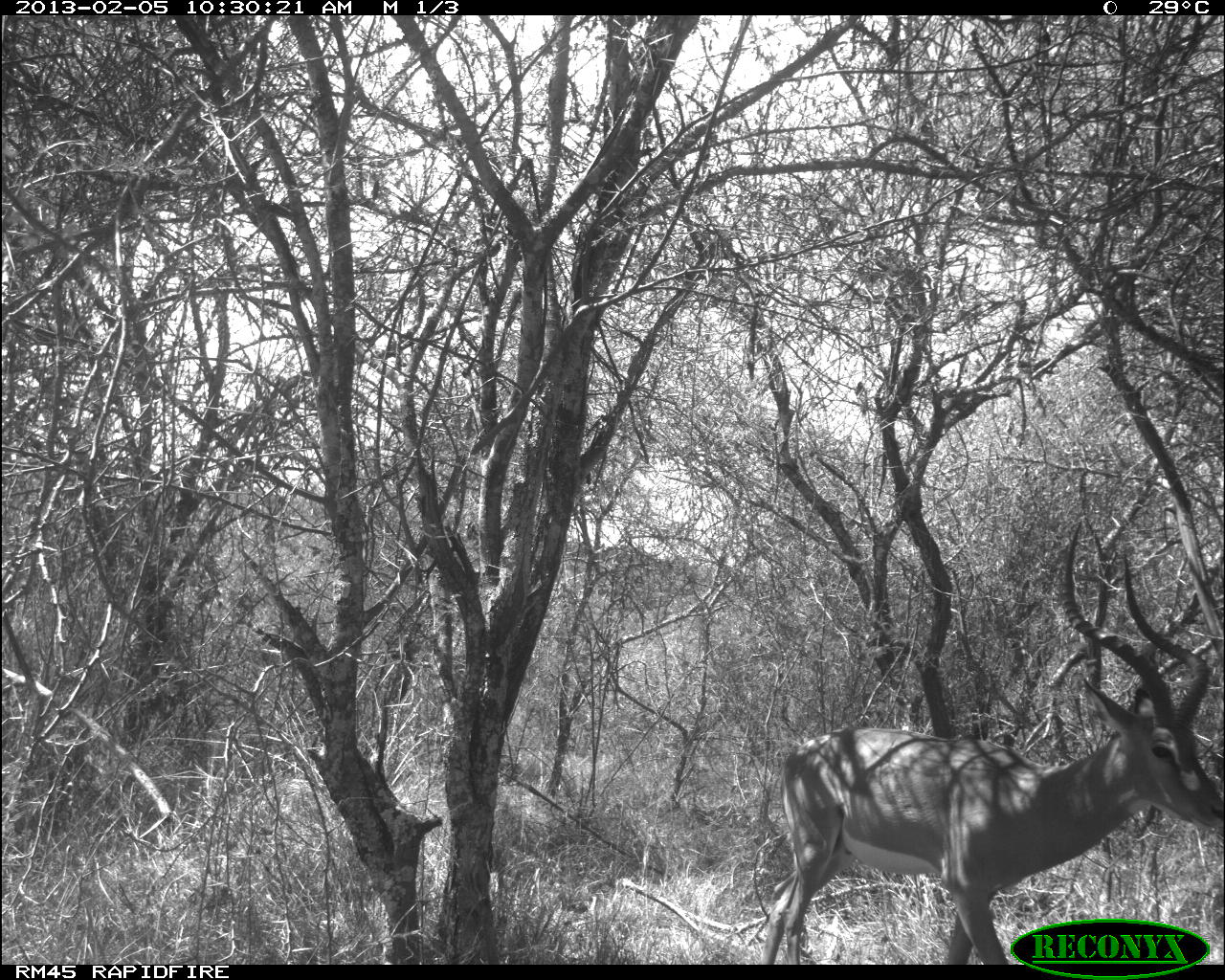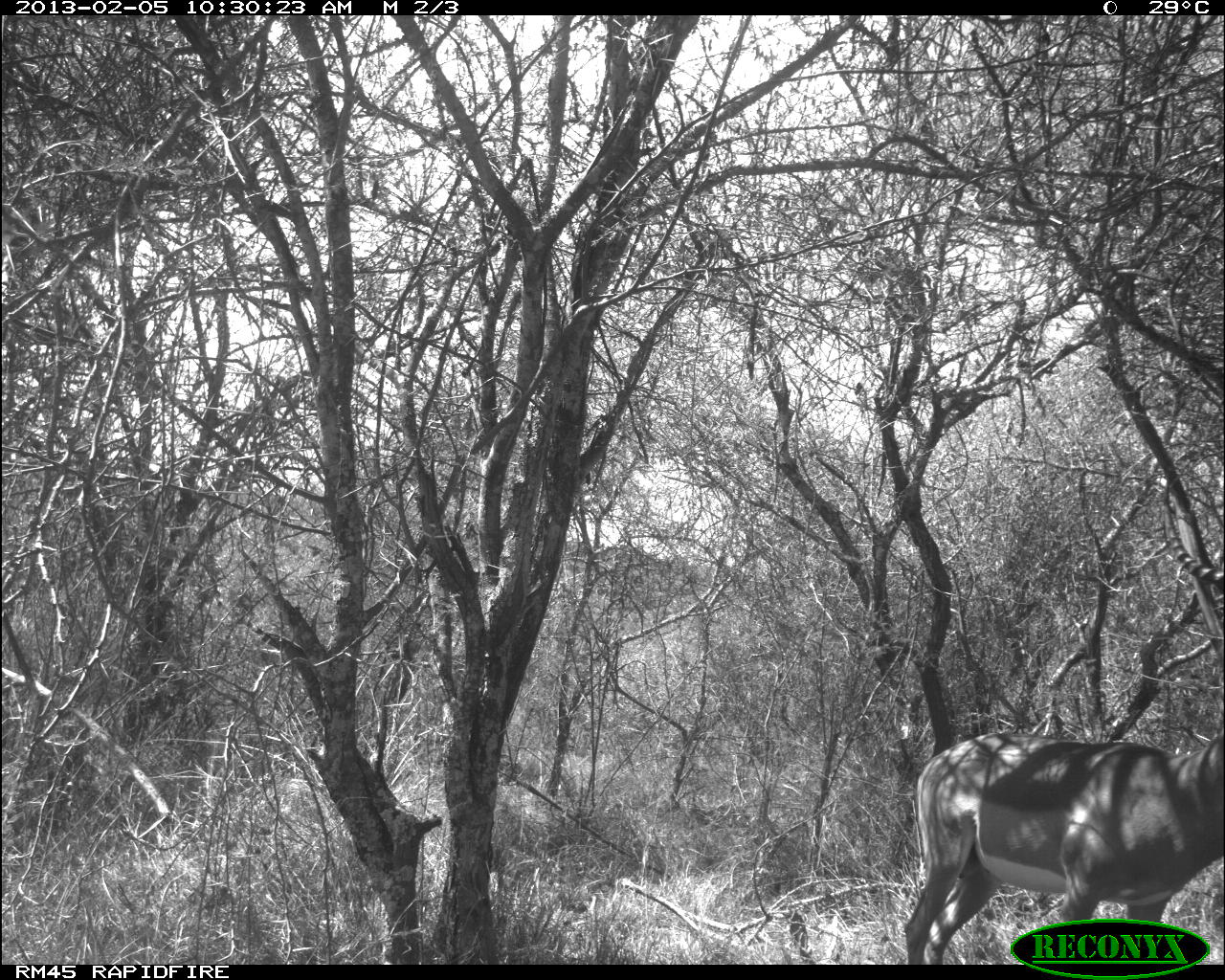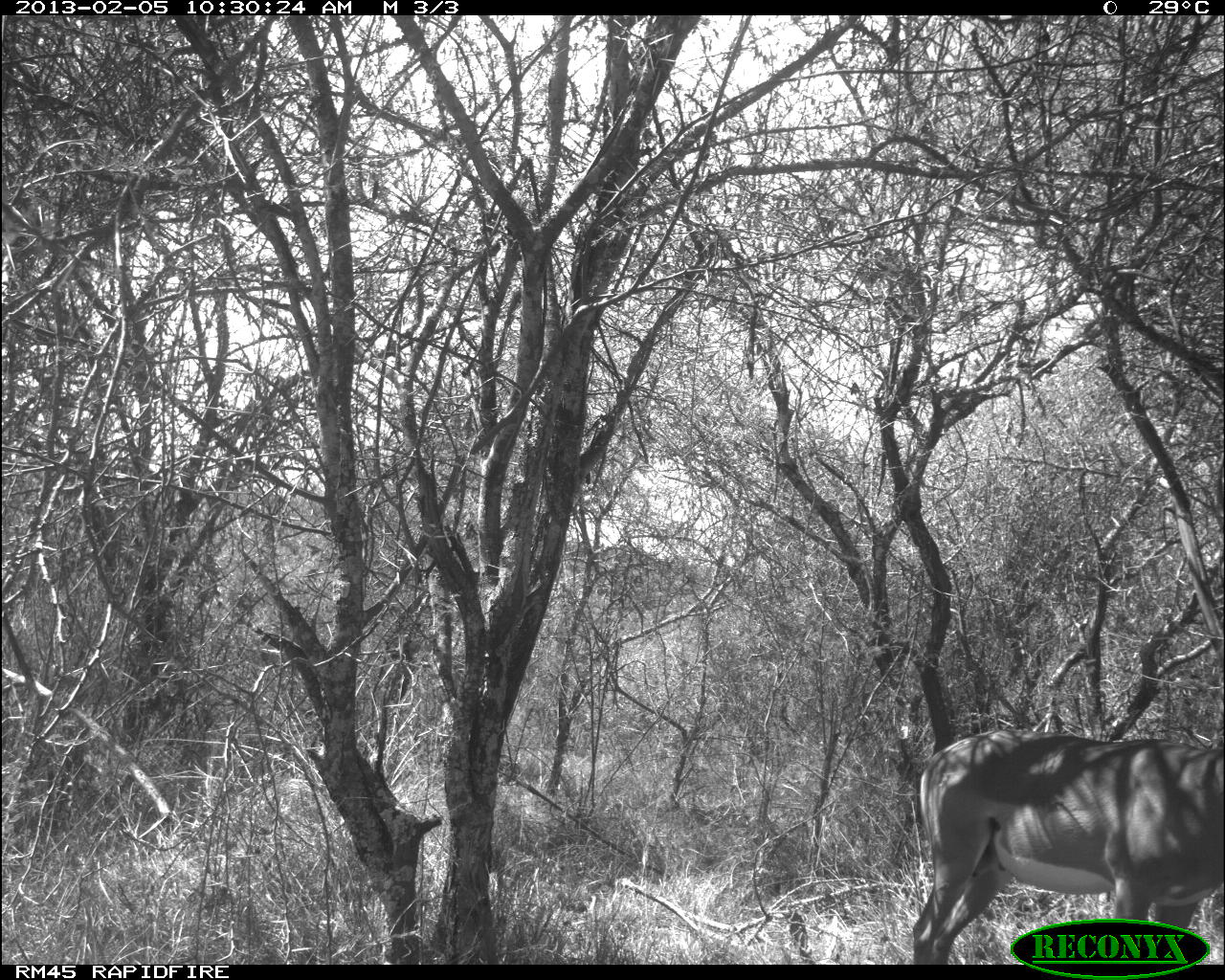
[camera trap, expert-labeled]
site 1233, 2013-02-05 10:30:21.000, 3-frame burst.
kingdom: Animalia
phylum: Chordata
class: Mammalia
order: Artiodactyla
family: Bovidae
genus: Aepyceros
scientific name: Aepyceros melampus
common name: impala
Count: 1.